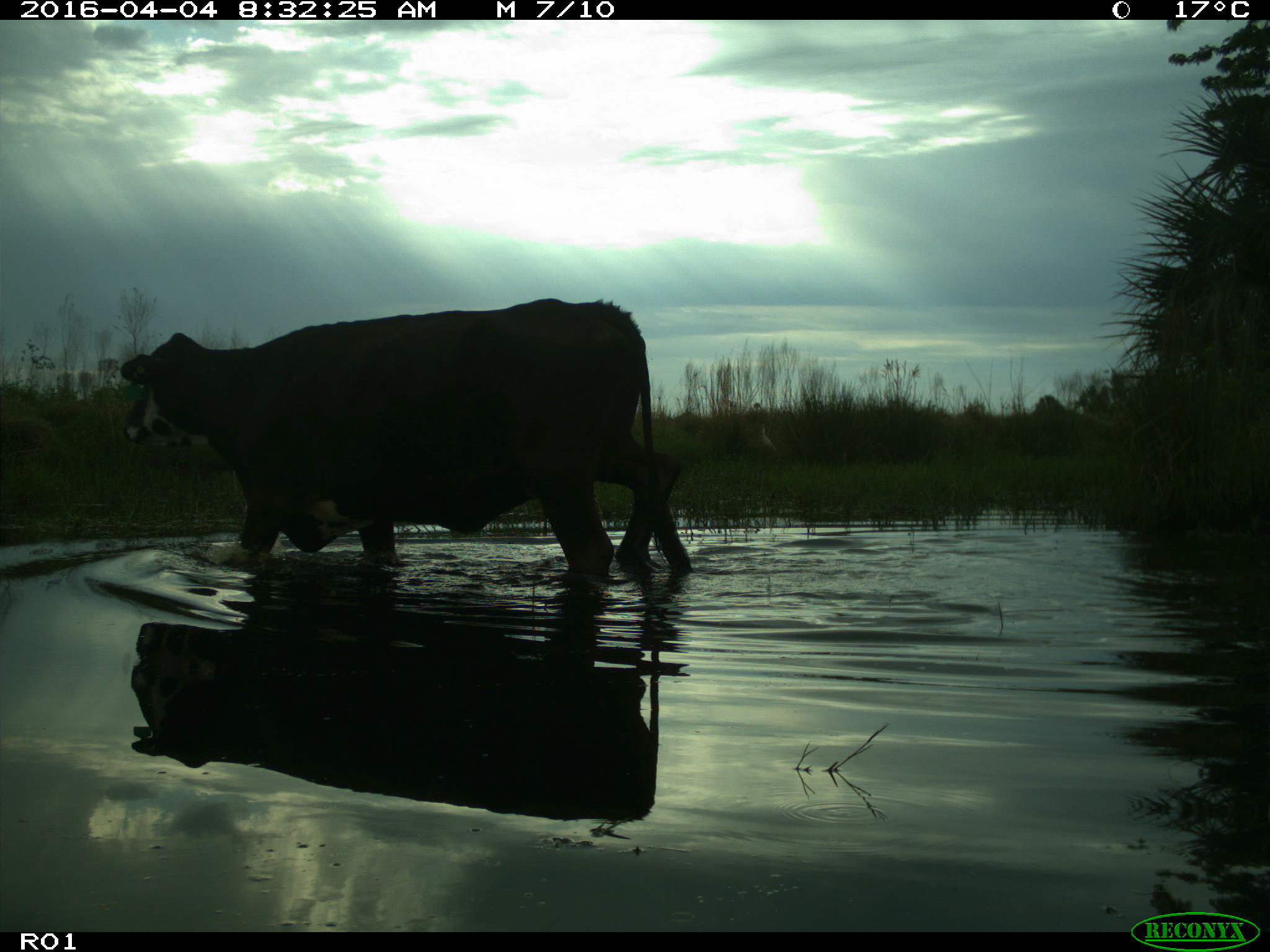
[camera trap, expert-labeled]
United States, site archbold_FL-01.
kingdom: Animalia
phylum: Chordata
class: Mammalia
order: Artiodactyla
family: Bovidae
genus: Bos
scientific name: Bos taurus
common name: domestic cow